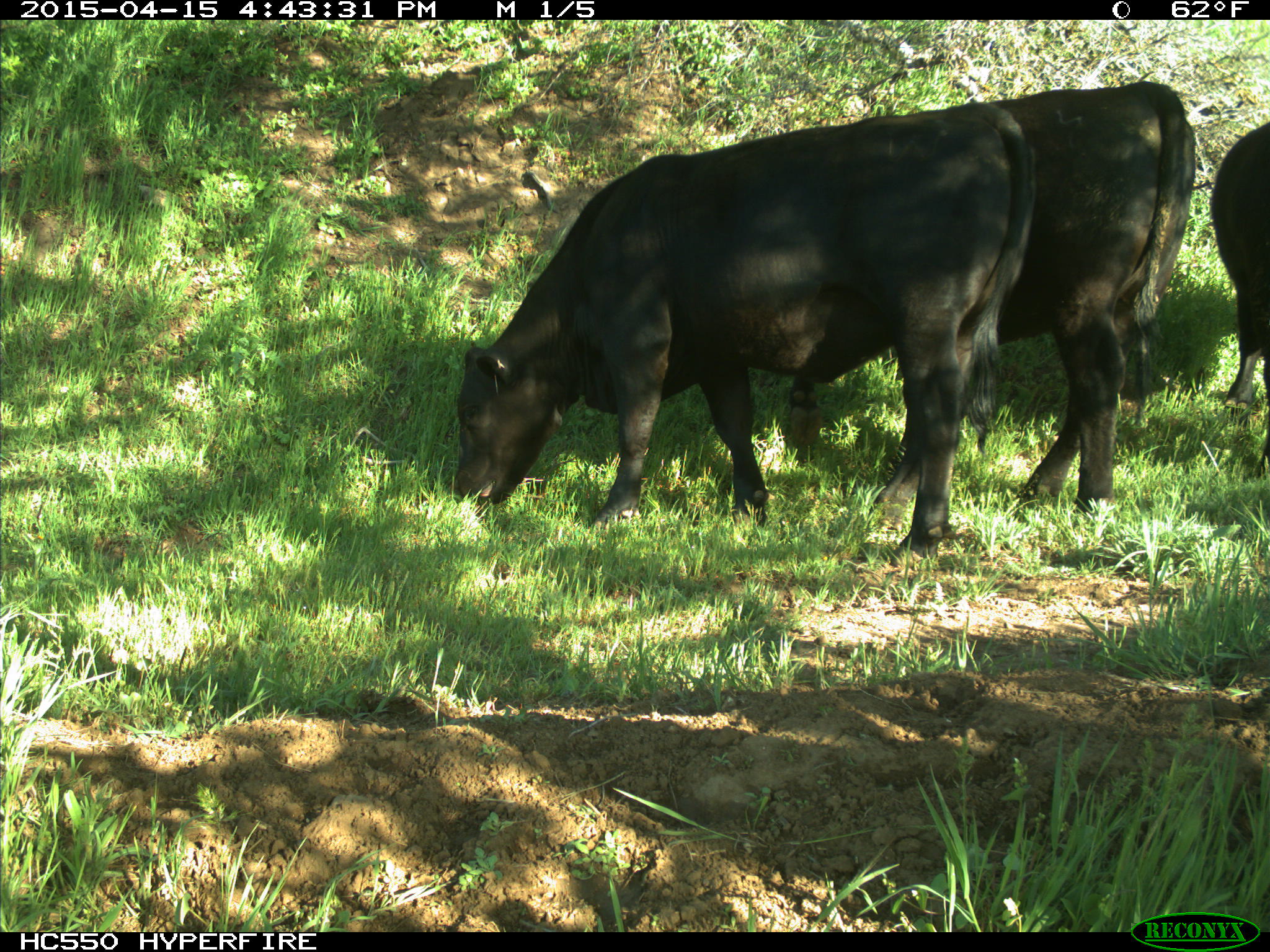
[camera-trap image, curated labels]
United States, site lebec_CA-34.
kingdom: Animalia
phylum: Chordata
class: Mammalia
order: Artiodactyla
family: Bovidae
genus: Bos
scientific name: Bos taurus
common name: domestic cow